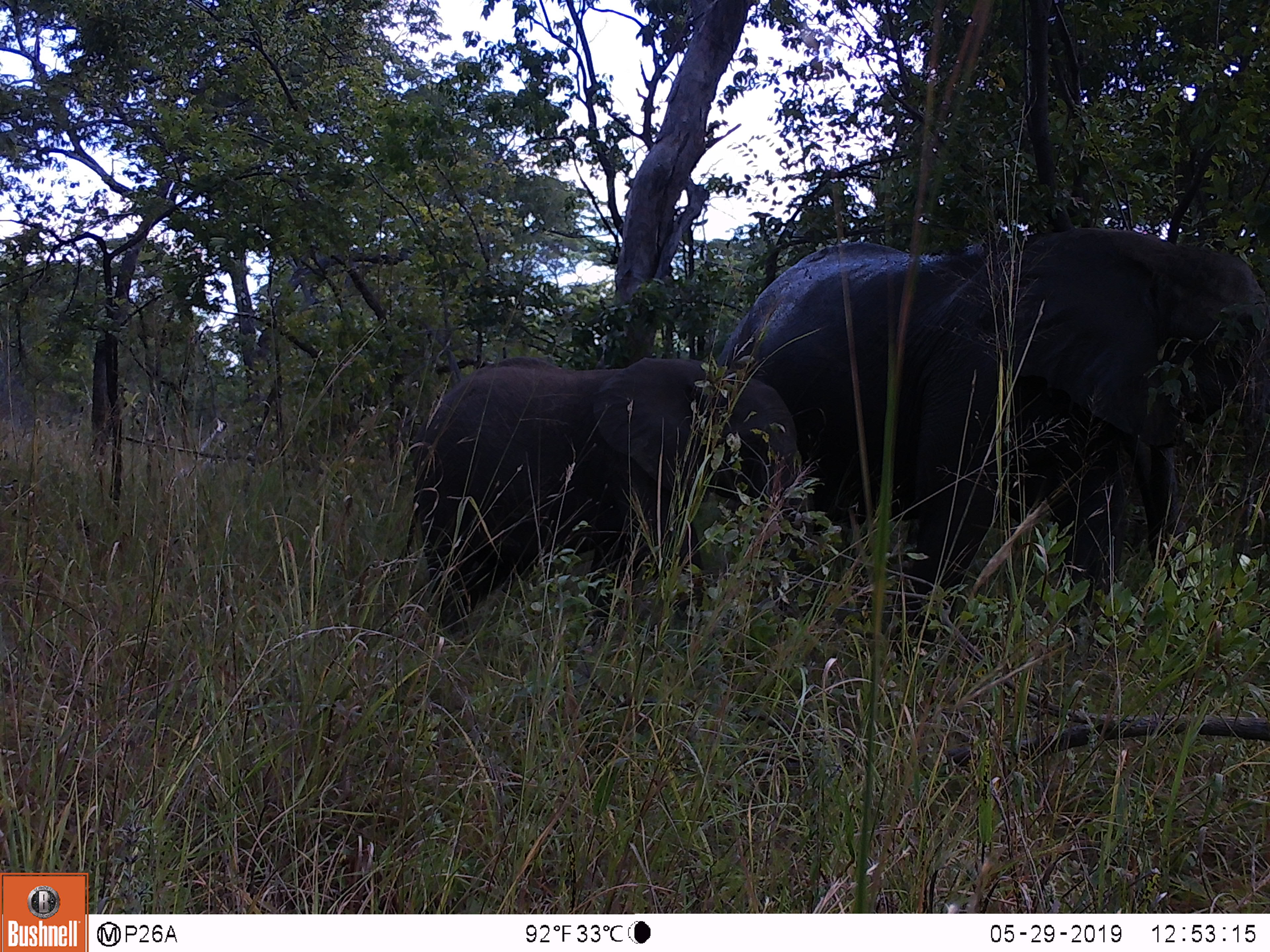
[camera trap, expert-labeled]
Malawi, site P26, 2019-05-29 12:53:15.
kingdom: Animalia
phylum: Chordata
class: Mammalia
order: Proboscidea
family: Elephantidae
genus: Loxodonta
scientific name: Loxodonta africana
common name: african savanna elephant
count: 2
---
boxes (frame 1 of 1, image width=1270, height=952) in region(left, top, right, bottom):
african savanna elephant: region(720, 240, 1267, 614); region(387, 337, 809, 663)